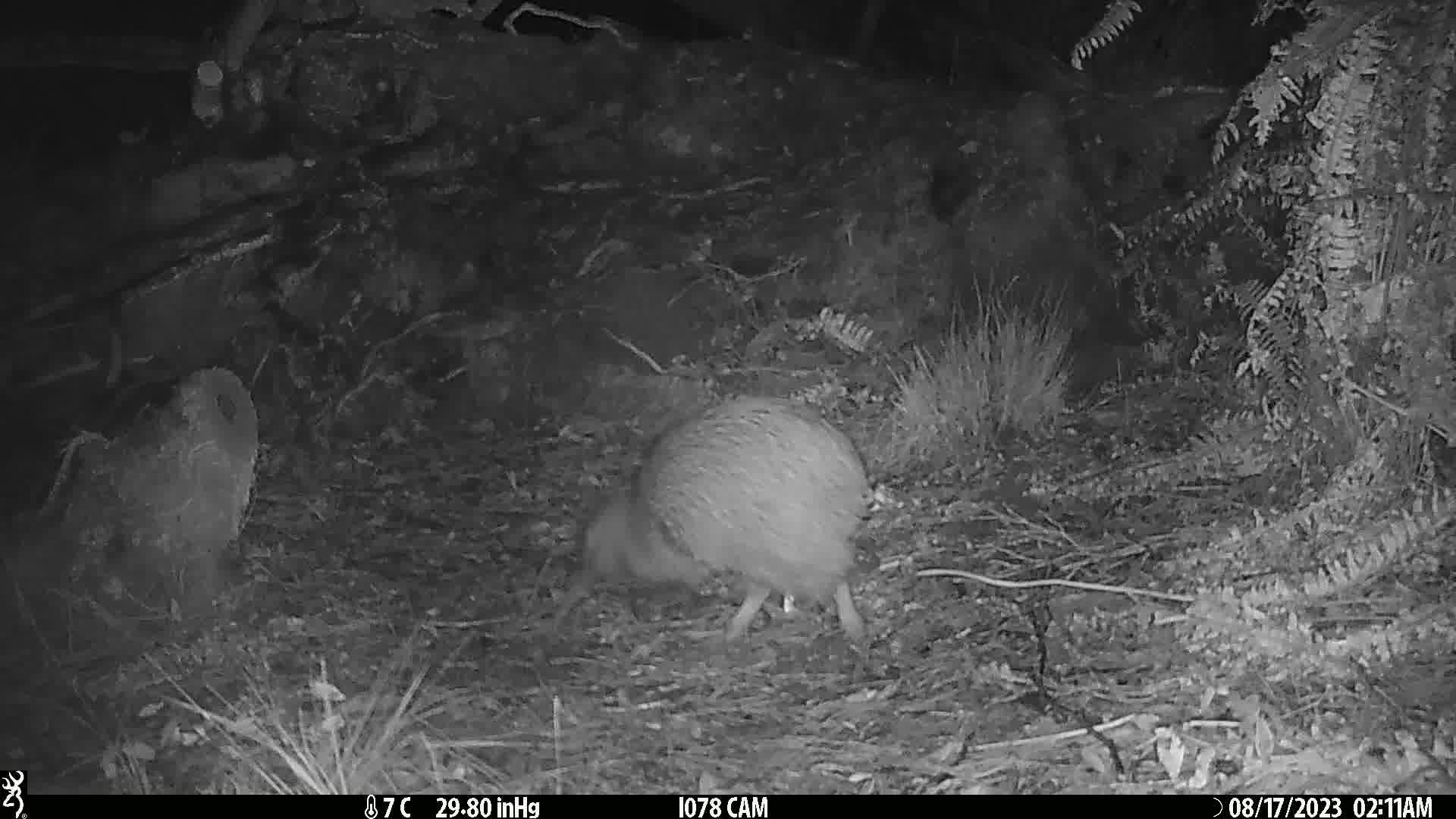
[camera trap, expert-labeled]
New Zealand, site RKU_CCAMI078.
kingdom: Animalia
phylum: Chordata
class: Aves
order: Apterygiformes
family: Apterygidae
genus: Apteryx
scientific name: Apteryx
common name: kiwi